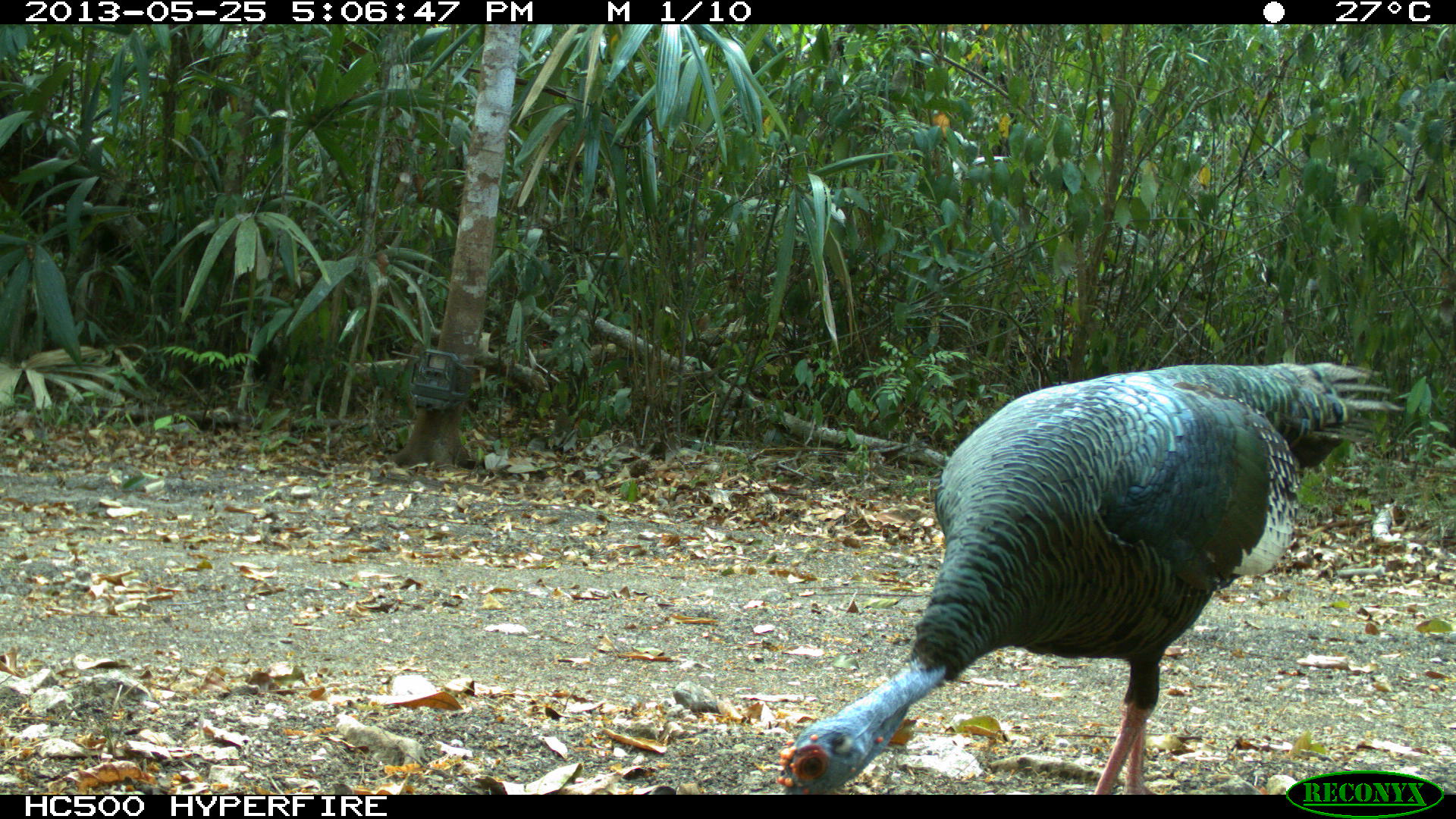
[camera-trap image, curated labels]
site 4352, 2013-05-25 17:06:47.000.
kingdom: Animalia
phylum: Chordata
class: Aves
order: Galliformes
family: Phasianidae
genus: Meleagris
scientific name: Meleagris ocellata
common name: ocellated turkey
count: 1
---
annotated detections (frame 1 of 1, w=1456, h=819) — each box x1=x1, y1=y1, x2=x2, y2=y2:
meleagris ocellata: x1=773, y1=359, x2=1405, y2=794